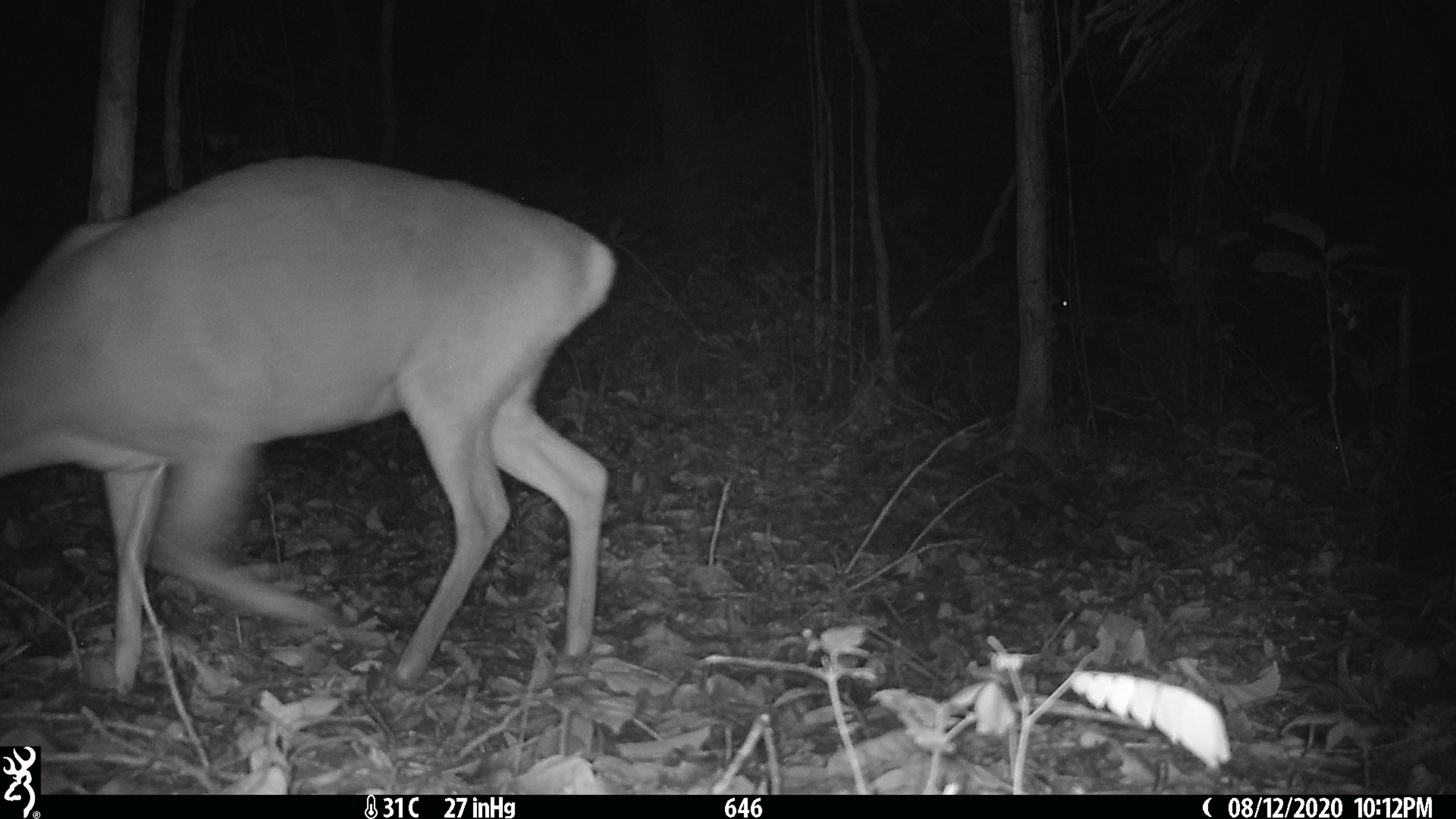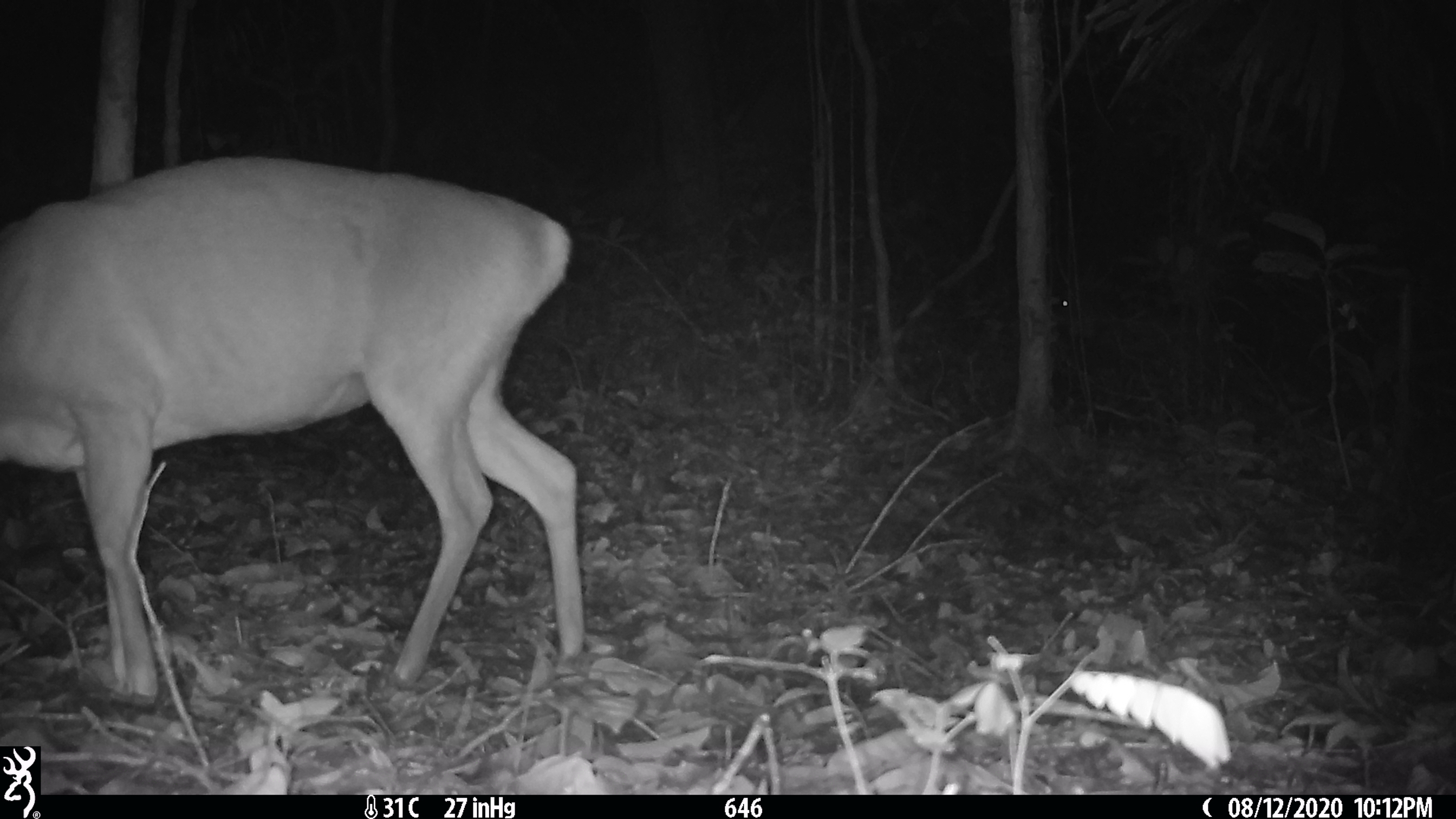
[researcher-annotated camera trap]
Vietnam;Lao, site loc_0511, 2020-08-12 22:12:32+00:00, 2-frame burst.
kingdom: Animalia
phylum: Chordata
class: Mammalia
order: Artiodactyla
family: Cervidae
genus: Muntiacus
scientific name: Muntiacus vuquangensis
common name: large-antlered muntjac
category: large antlered muntjac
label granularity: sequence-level